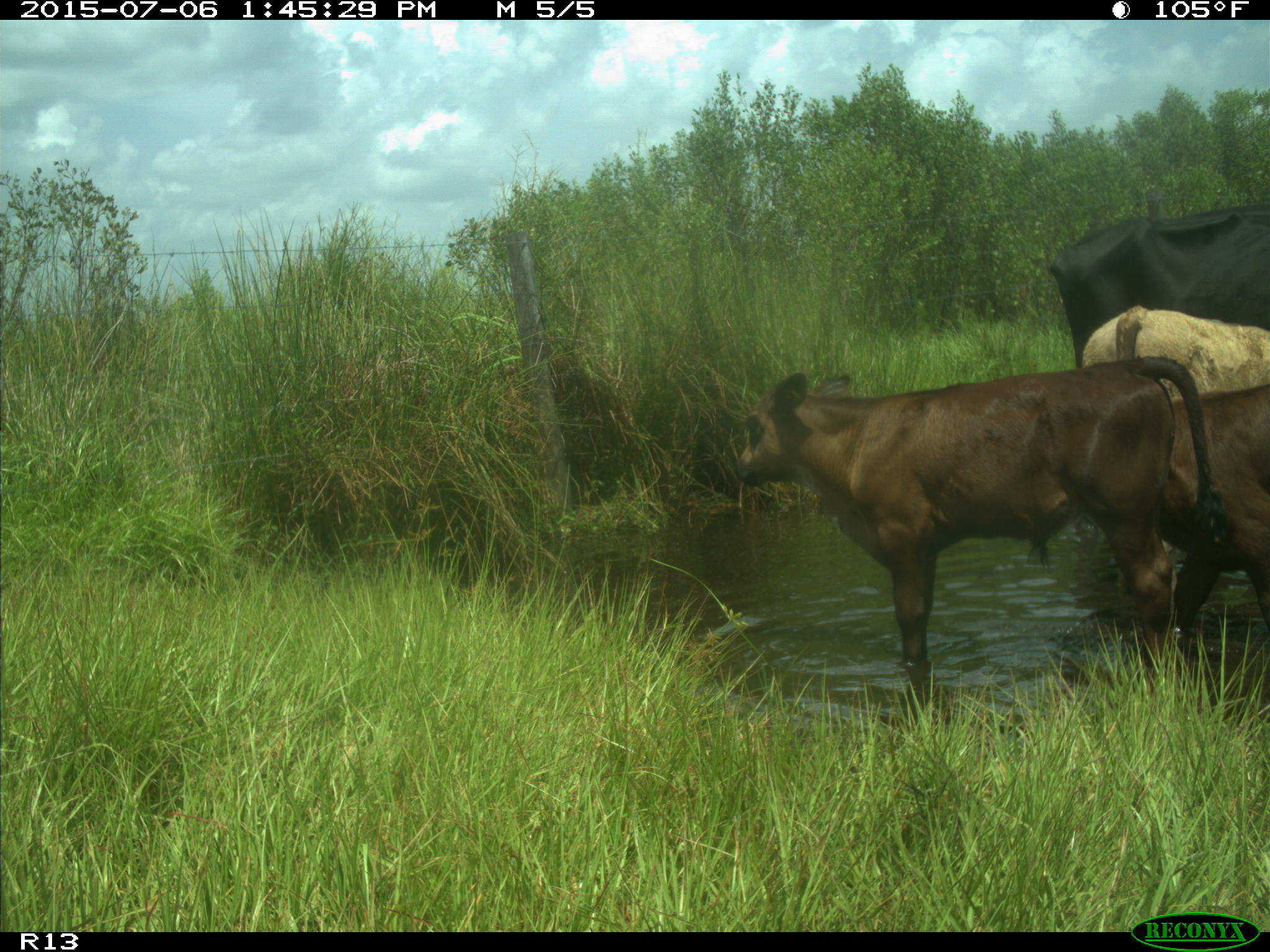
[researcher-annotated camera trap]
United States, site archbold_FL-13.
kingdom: Animalia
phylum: Chordata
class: Mammalia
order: Artiodactyla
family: Bovidae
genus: Bos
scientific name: Bos taurus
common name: domestic cow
Bos taurus (domestic cow).